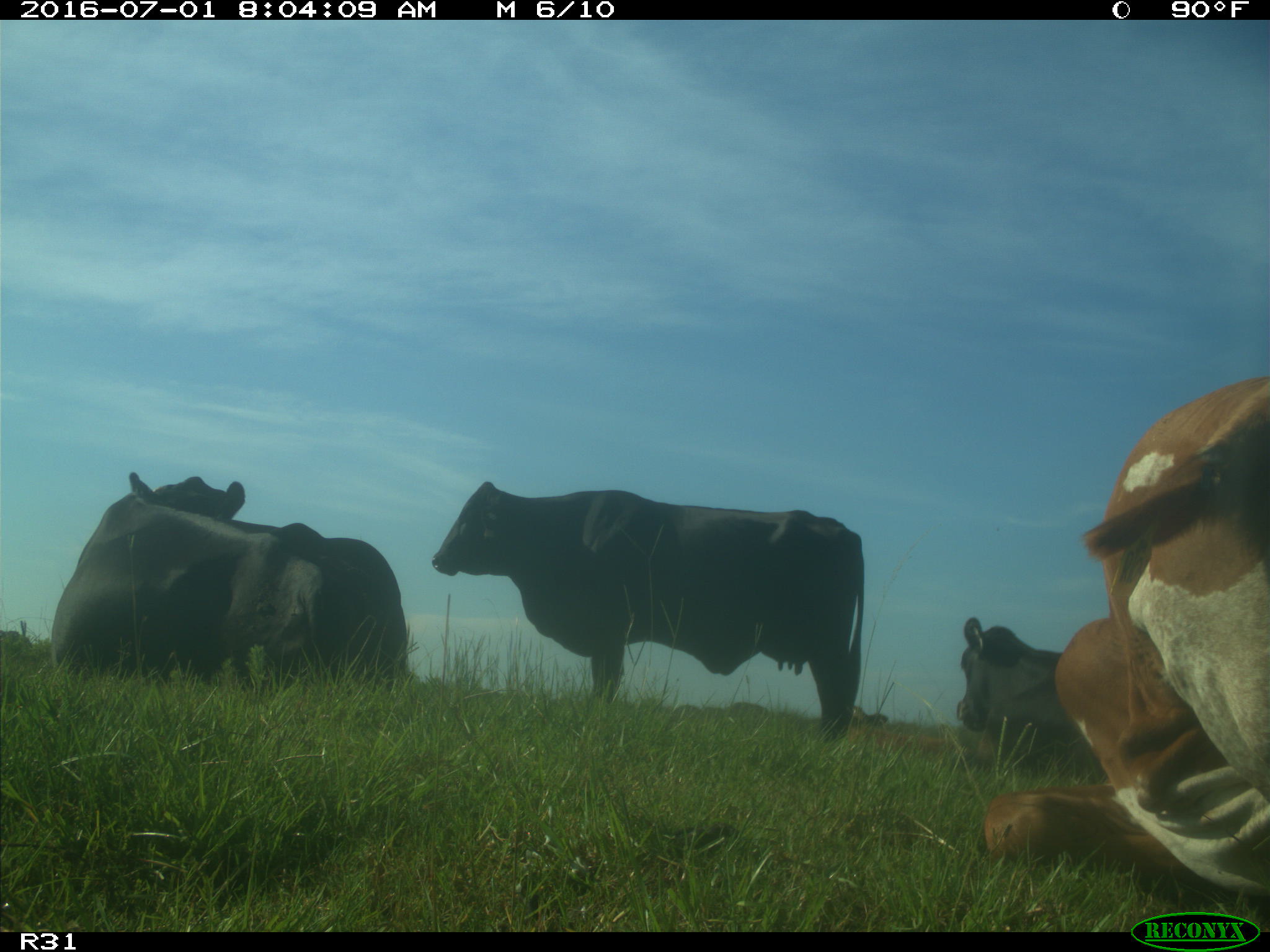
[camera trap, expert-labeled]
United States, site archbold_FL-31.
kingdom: Animalia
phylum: Chordata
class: Mammalia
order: Artiodactyla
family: Bovidae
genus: Bos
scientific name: Bos taurus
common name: domestic cow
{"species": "Bos taurus (domestic cow)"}